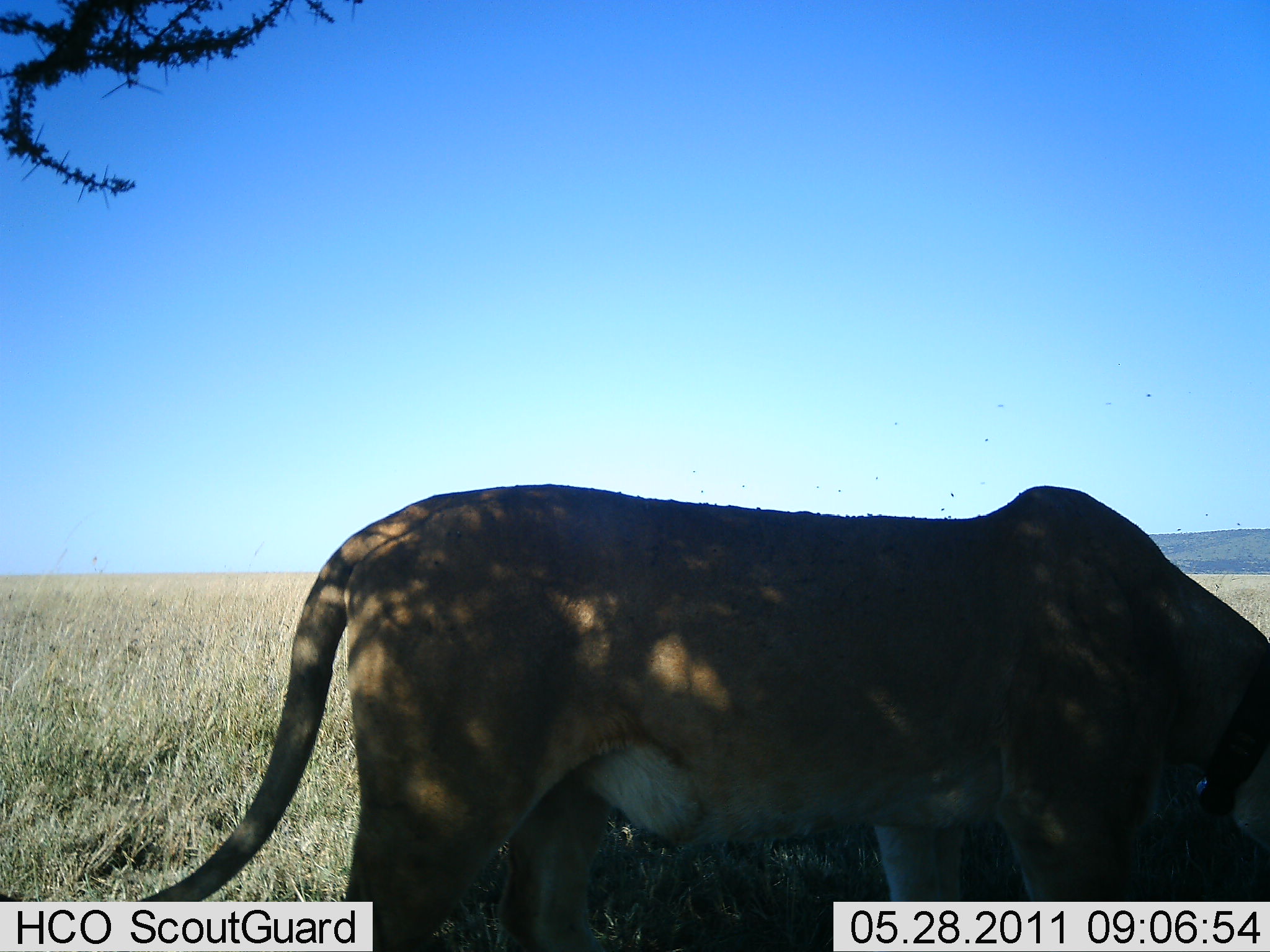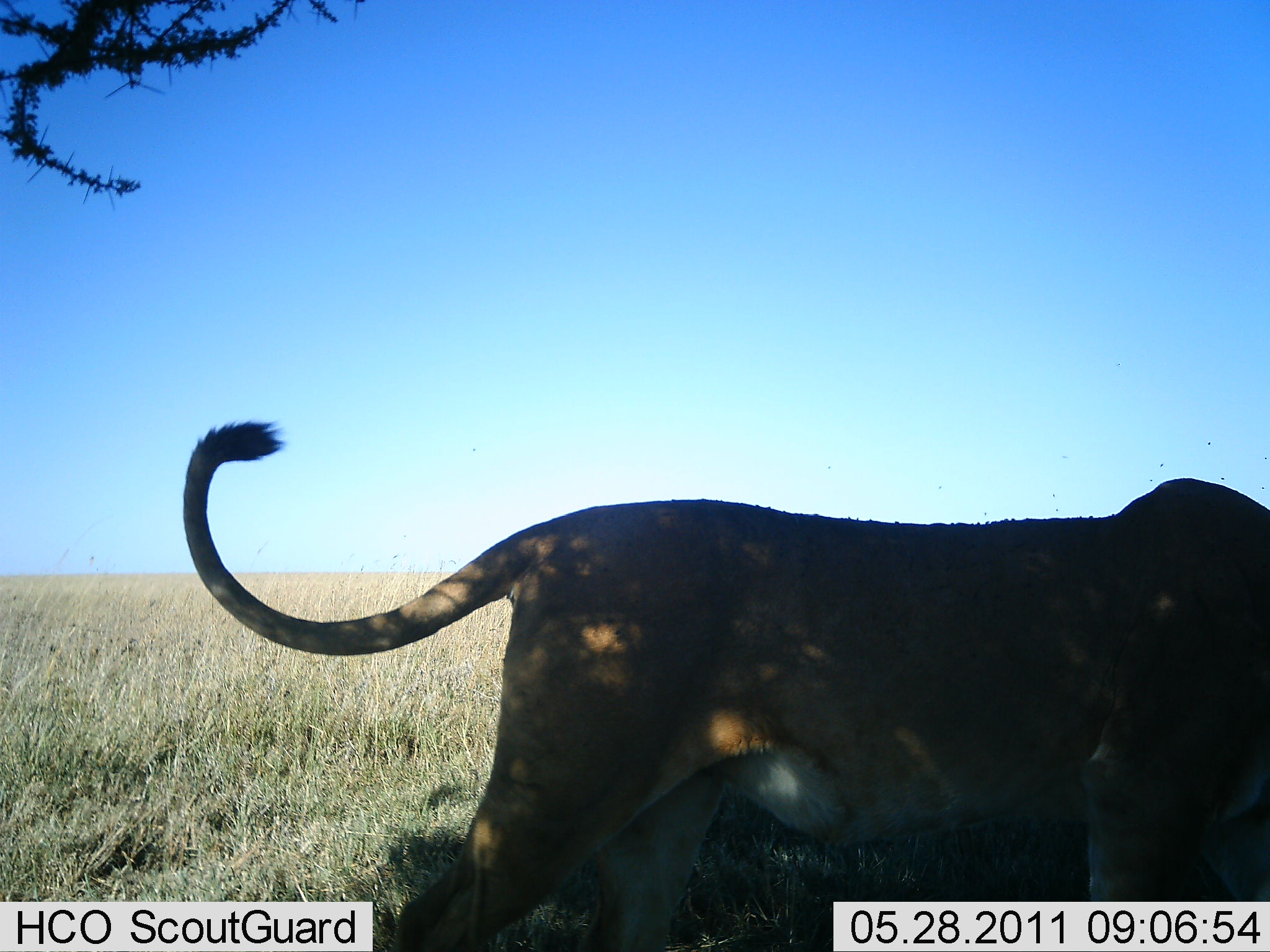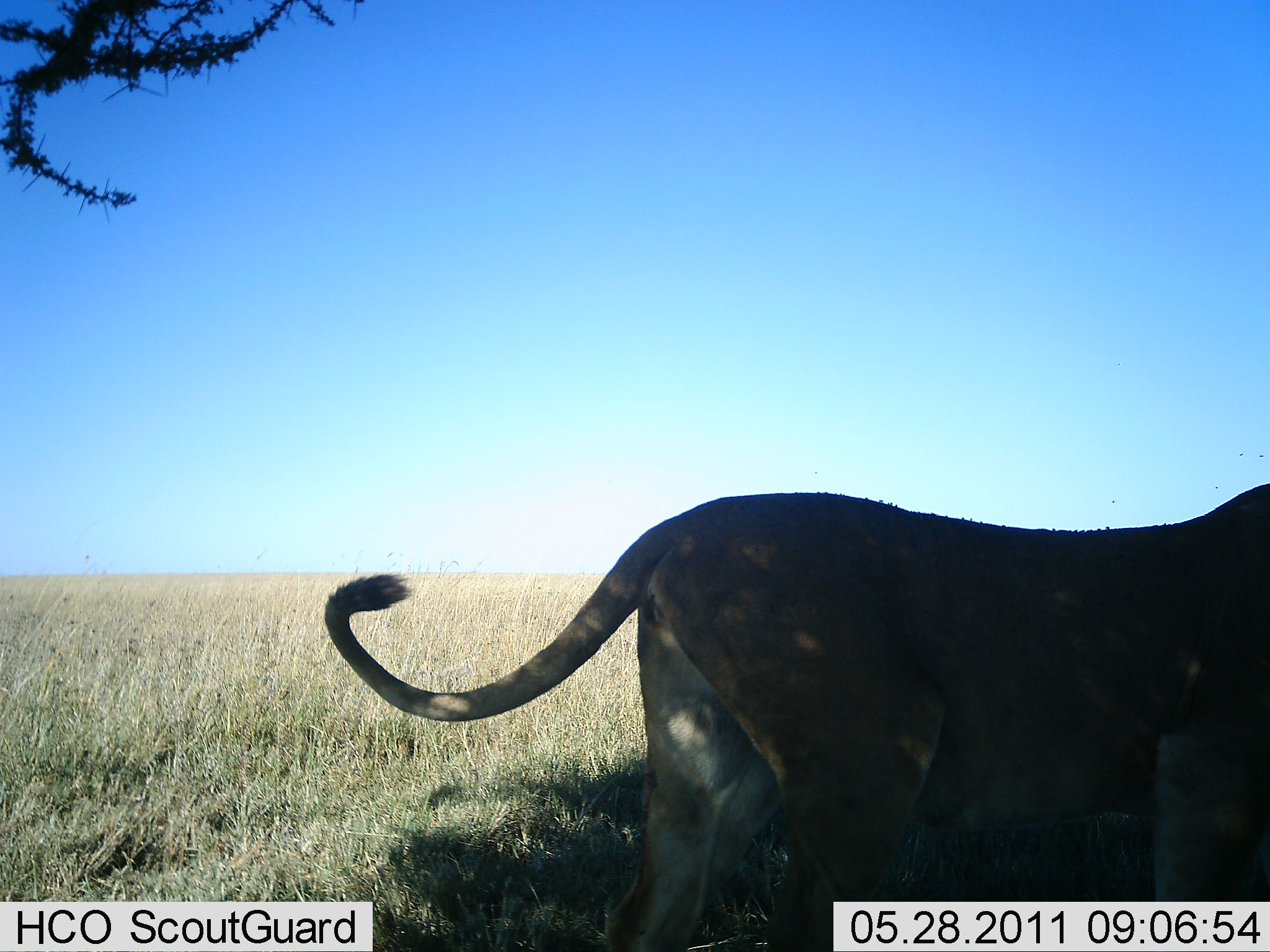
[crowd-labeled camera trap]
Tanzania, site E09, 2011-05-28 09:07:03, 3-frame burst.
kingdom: Animalia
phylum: Chordata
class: Mammalia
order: Carnivora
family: Felidae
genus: Panthera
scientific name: Panthera leo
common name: lion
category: lionfemale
Lionfemale (lion) (Panthera leo), count 1. Behavior (volunteer vote fractions): standing 12%, resting 6%, moving 88%, interacting 0%. Young present (vote fraction): 0%. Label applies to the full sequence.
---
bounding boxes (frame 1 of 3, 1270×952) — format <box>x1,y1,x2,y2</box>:
animal: <box>1,484,1269,952</box>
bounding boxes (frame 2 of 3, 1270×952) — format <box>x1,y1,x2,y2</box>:
animal: <box>181,419,1270,951</box>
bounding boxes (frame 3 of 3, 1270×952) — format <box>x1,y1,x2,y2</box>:
animal: <box>320,482,1270,952</box>